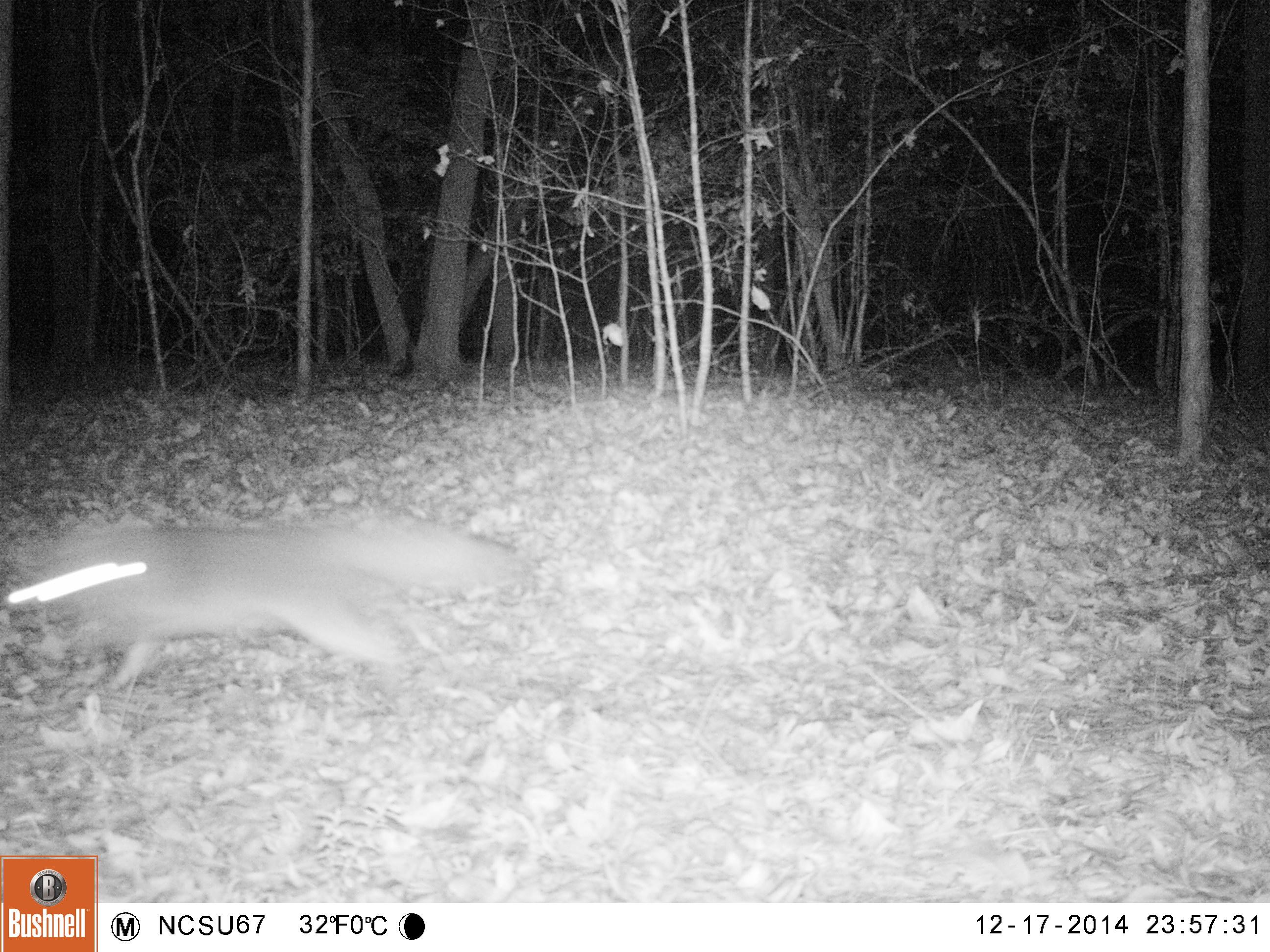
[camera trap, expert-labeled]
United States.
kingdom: Animalia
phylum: Chordata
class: Mammalia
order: Carnivora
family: Canidae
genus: Urocyon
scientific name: Urocyon cinereoargenteus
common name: gray fox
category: Grey Fox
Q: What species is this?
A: Grey Fox (gray fox) (Urocyon cinereoargenteus).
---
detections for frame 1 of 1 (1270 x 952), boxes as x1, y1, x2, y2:
Grey Fox: 13, 493, 530, 707